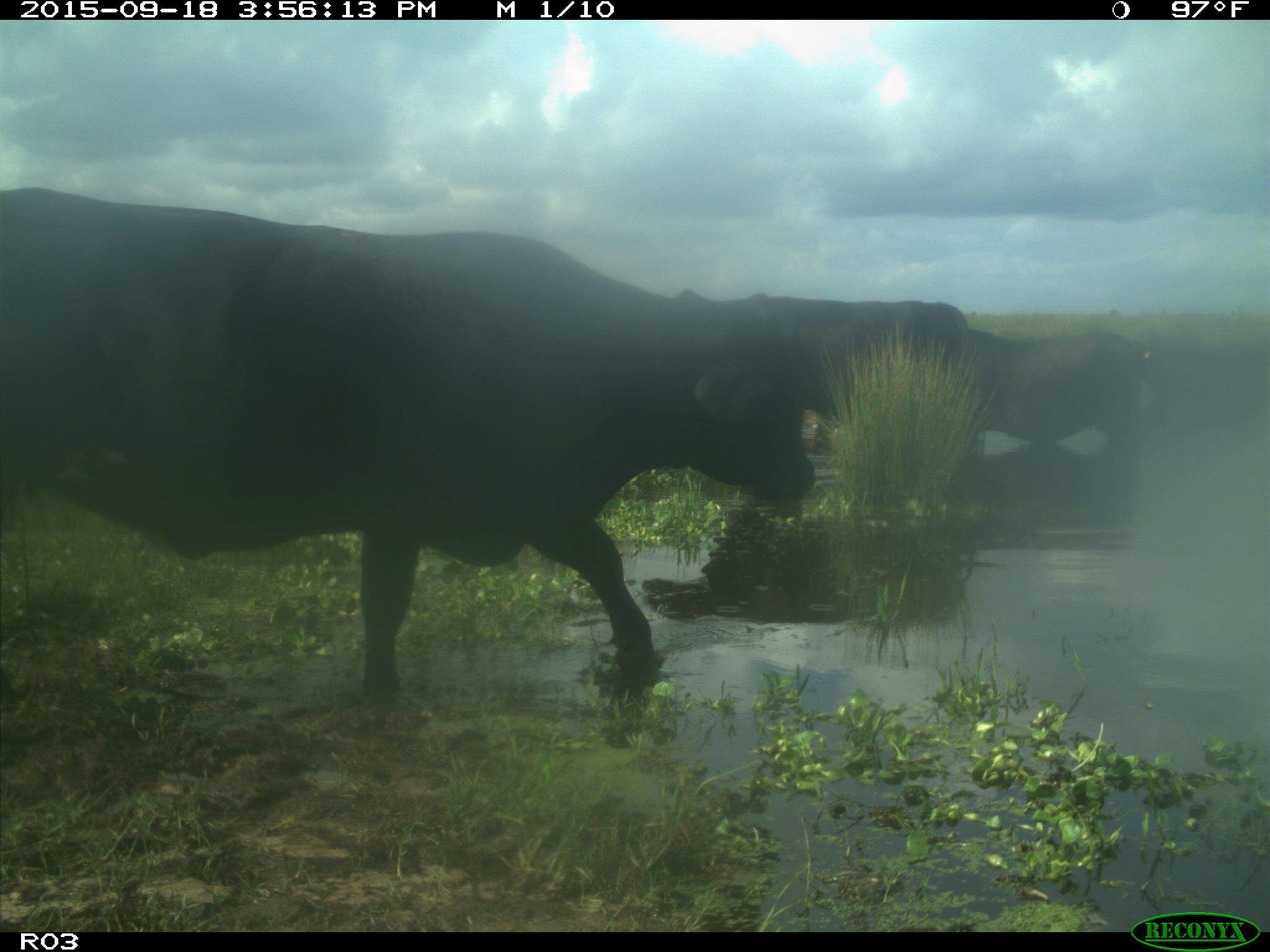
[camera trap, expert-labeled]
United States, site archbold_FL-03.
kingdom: Animalia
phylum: Chordata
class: Mammalia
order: Artiodactyla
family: Bovidae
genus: Bos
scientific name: Bos taurus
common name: domestic cow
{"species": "Bos taurus (domestic cow)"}